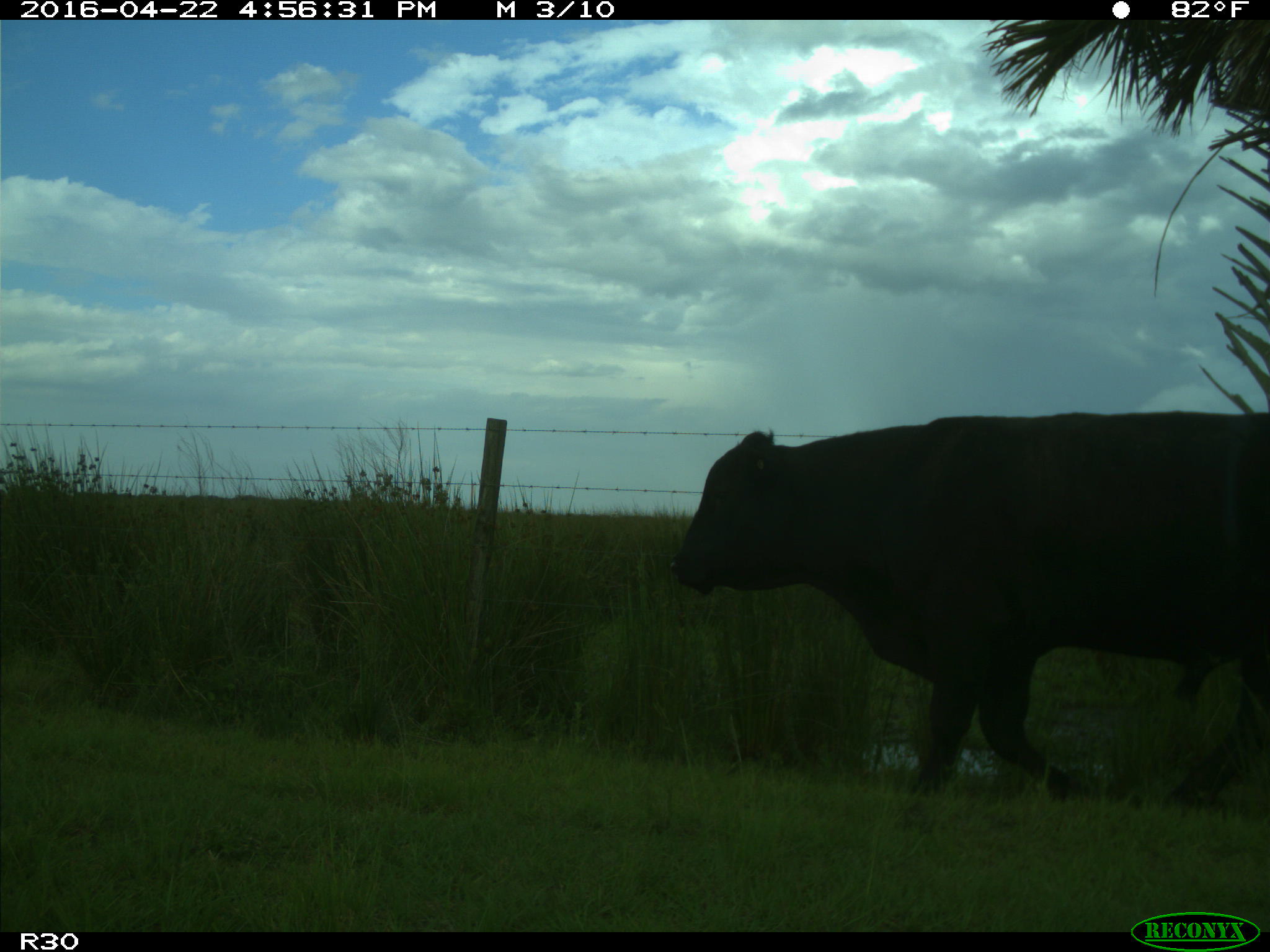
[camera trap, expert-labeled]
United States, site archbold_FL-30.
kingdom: Animalia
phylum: Chordata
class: Mammalia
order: Artiodactyla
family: Bovidae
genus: Bos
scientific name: Bos taurus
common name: domestic cow